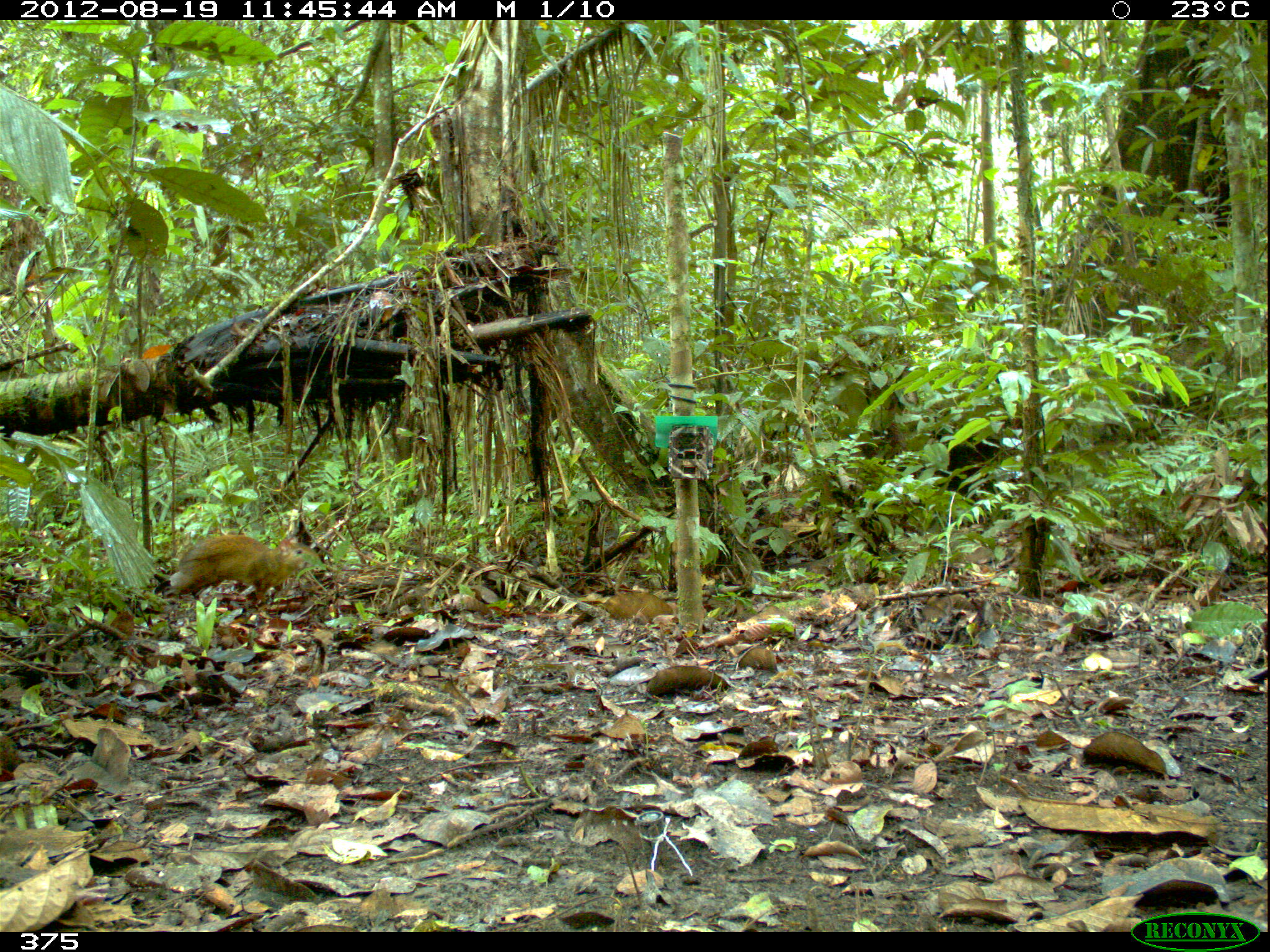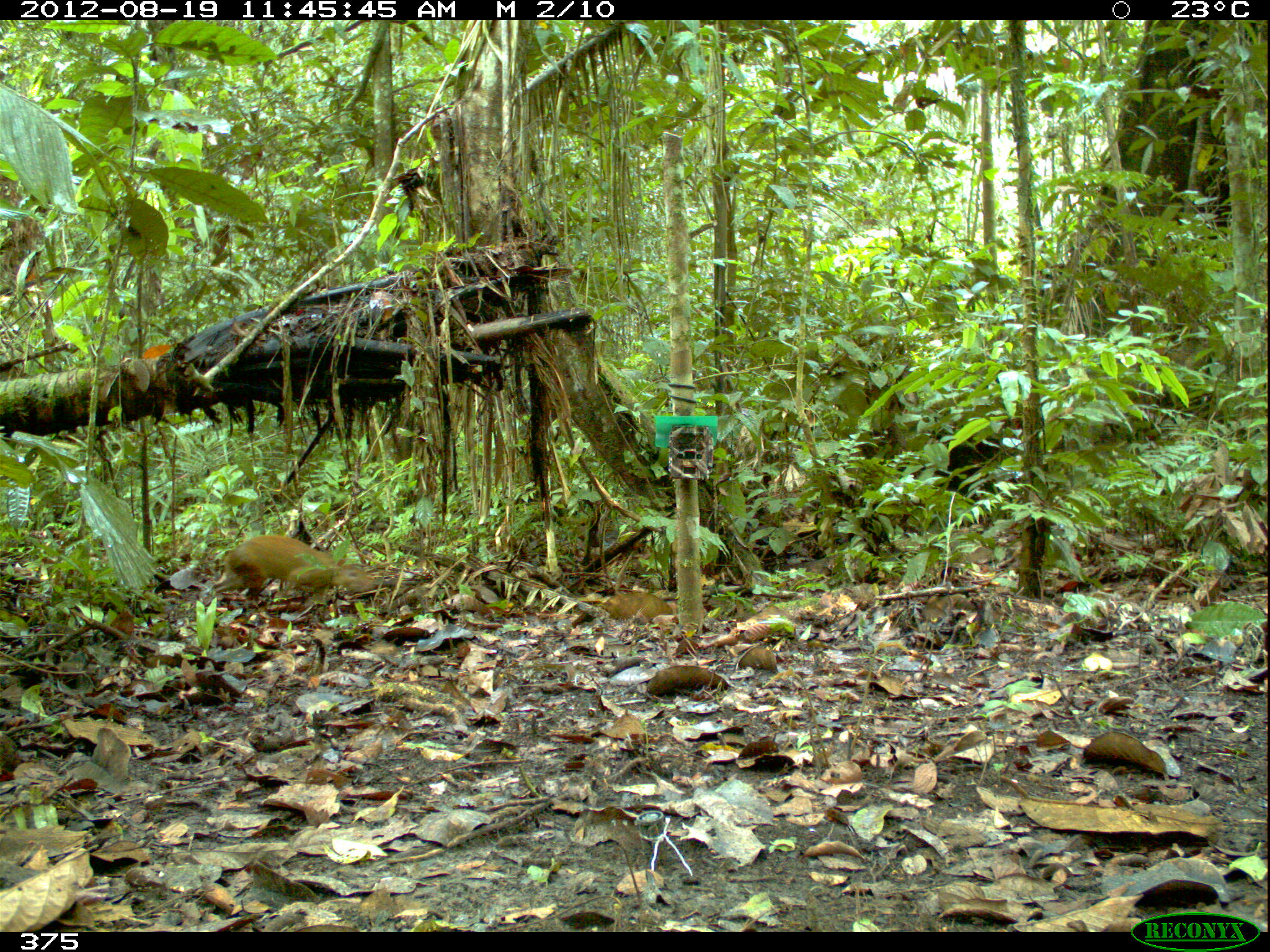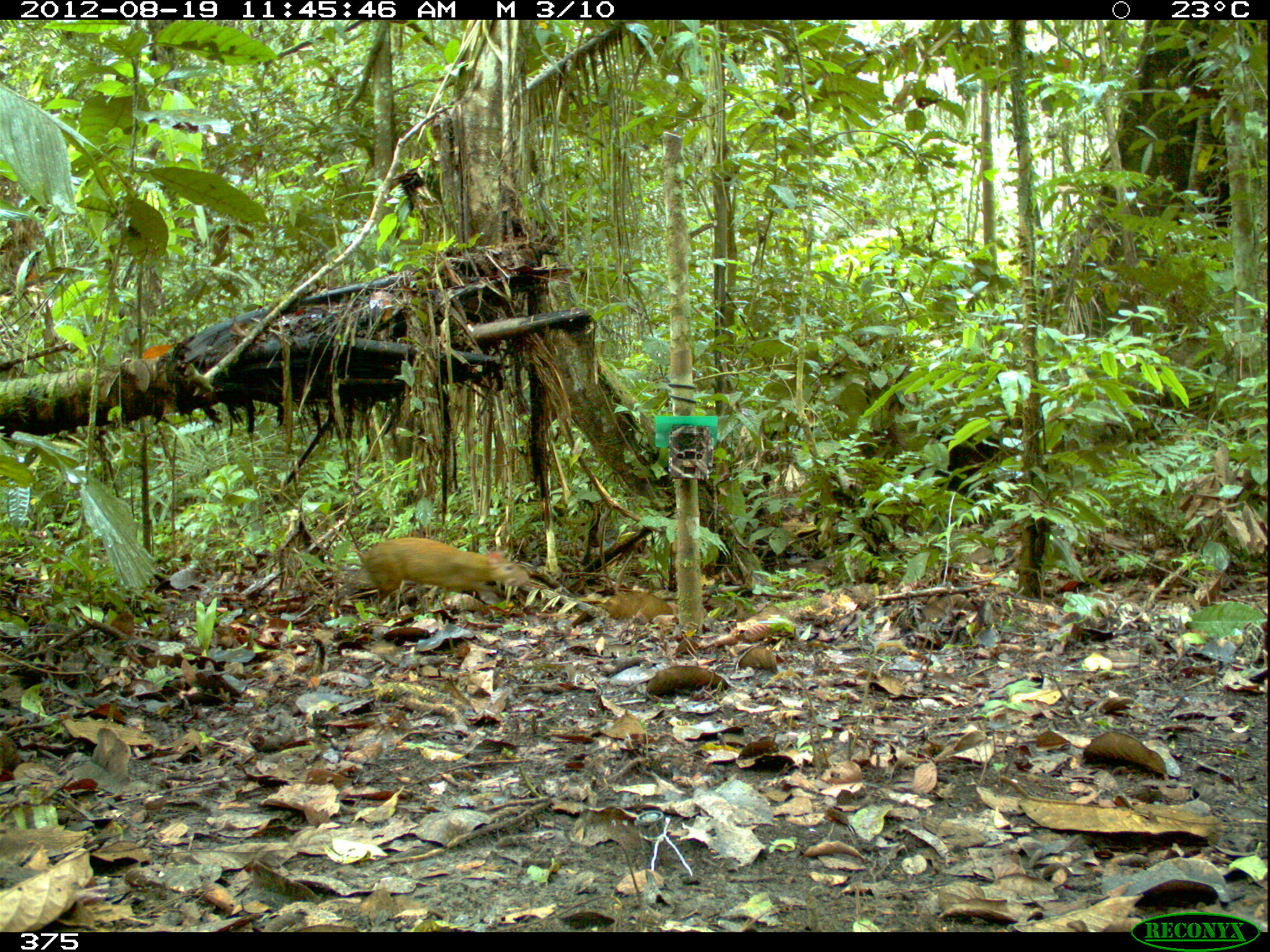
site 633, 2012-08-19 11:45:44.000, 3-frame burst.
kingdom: Animalia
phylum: Chordata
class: Mammalia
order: Rodentia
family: Dasyproctidae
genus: Dasyprocta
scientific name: Dasyprocta punctata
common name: central american agouti